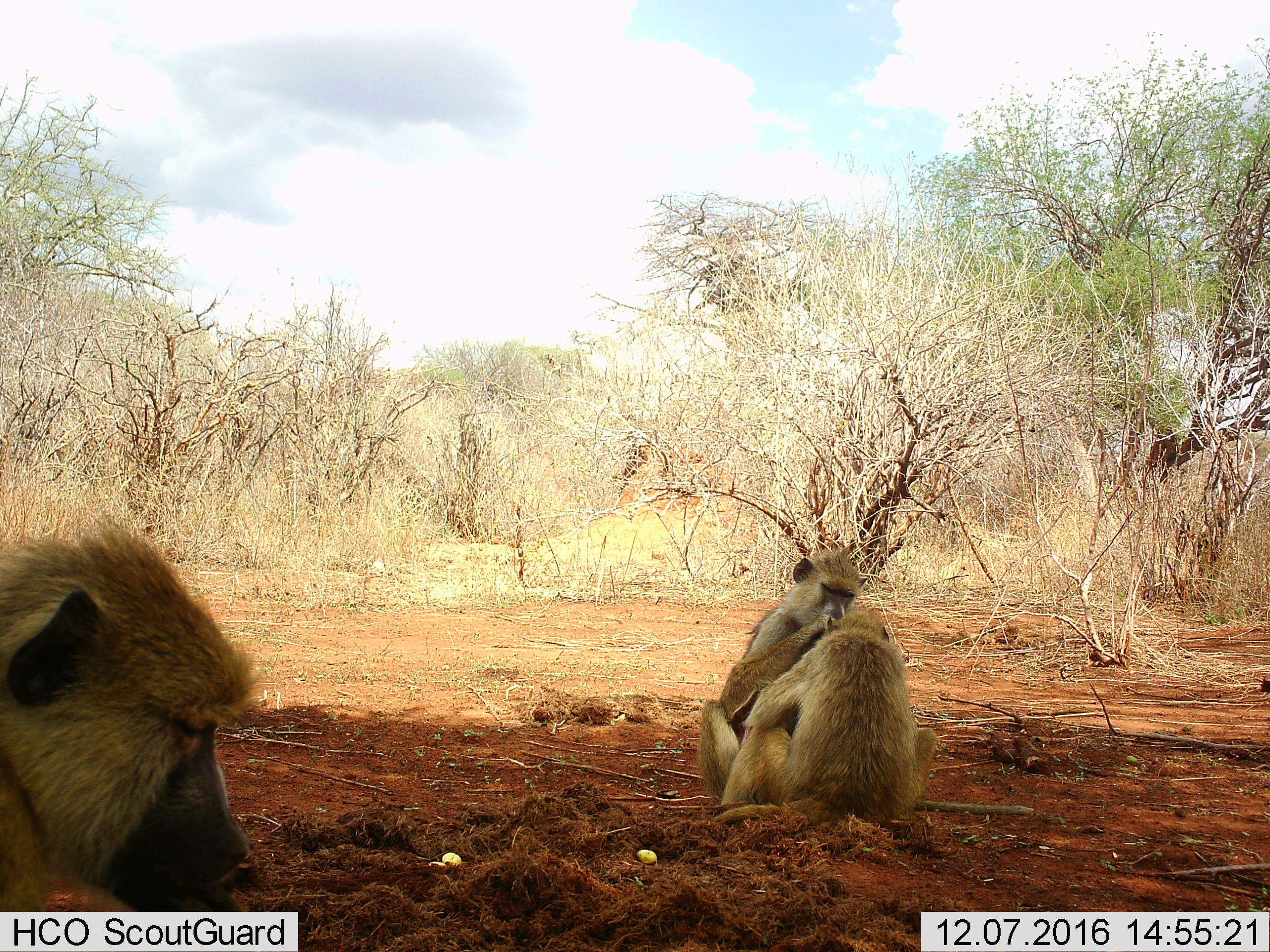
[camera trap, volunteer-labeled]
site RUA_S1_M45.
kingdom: Animalia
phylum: Chordata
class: Mammalia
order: Primates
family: Cercopithecidae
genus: Papio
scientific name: Papio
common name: baboon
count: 3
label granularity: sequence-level